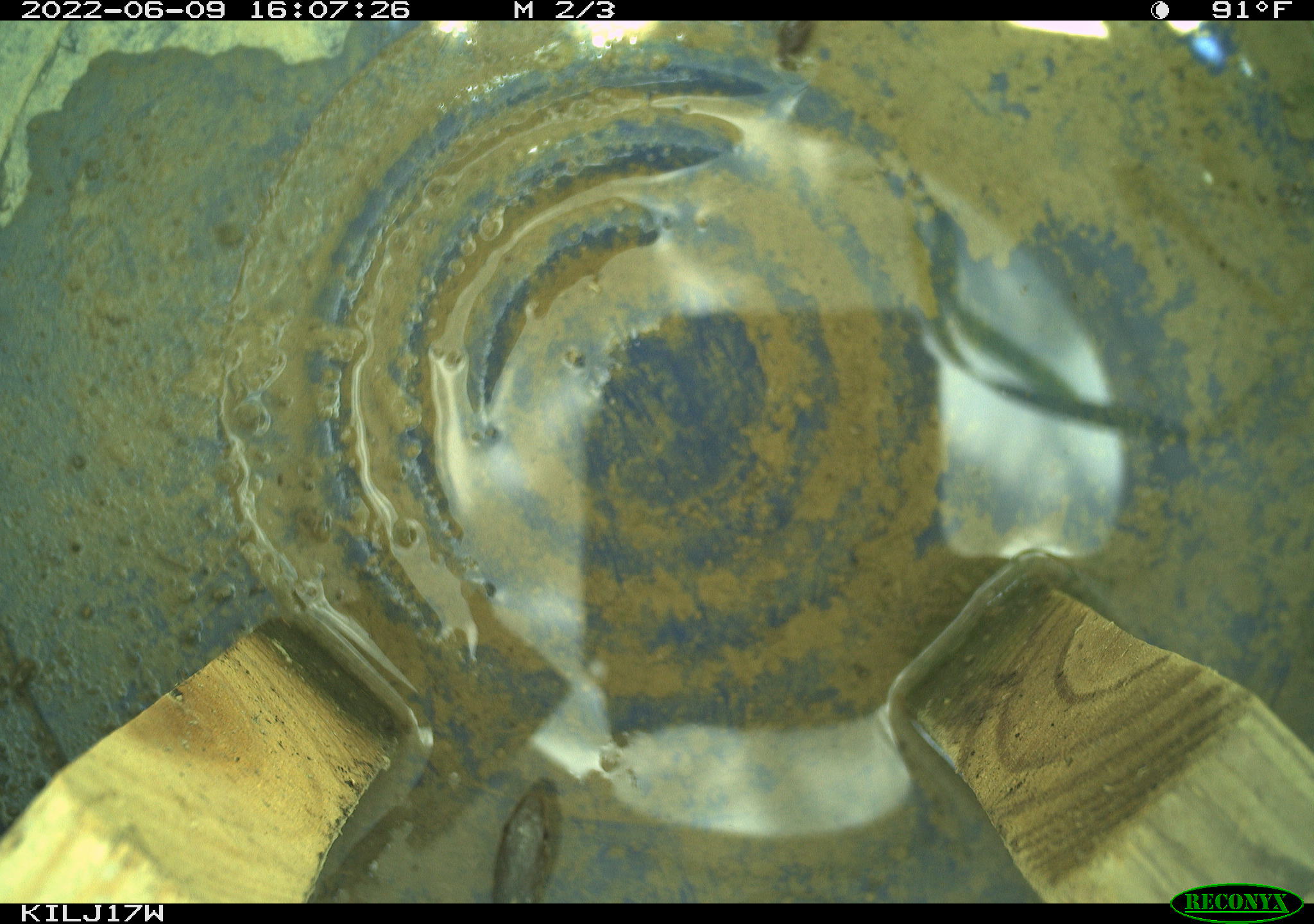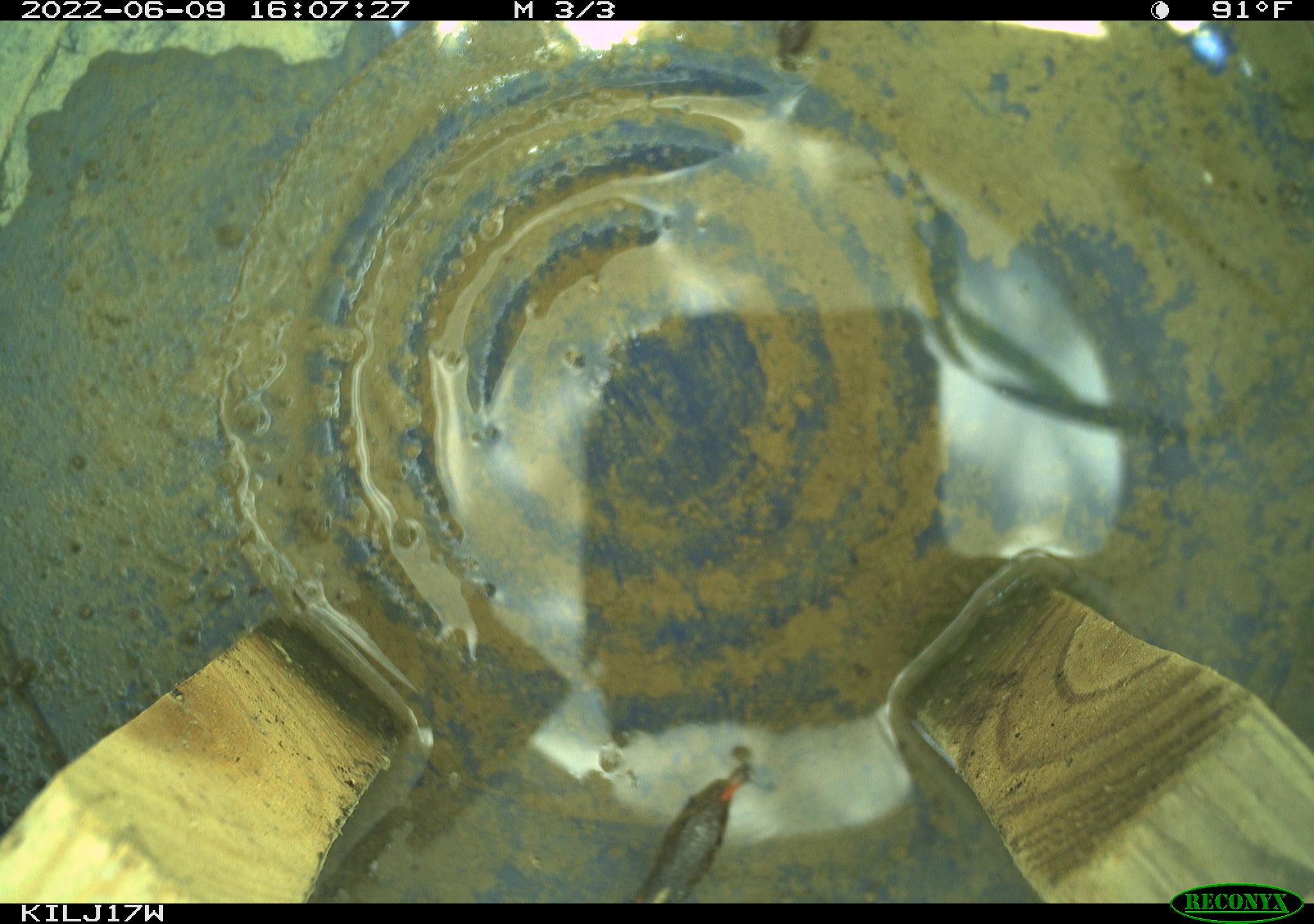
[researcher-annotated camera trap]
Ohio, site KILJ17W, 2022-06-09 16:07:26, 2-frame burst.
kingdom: Animalia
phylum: Chordata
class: Reptilia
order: Squamata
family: Colubridae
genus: Thamnophis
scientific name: Thamnophis sirtalis sirtalis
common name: eastern gartersnake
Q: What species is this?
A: Eastern gartersnake (Thamnophis sirtalis sirtalis).